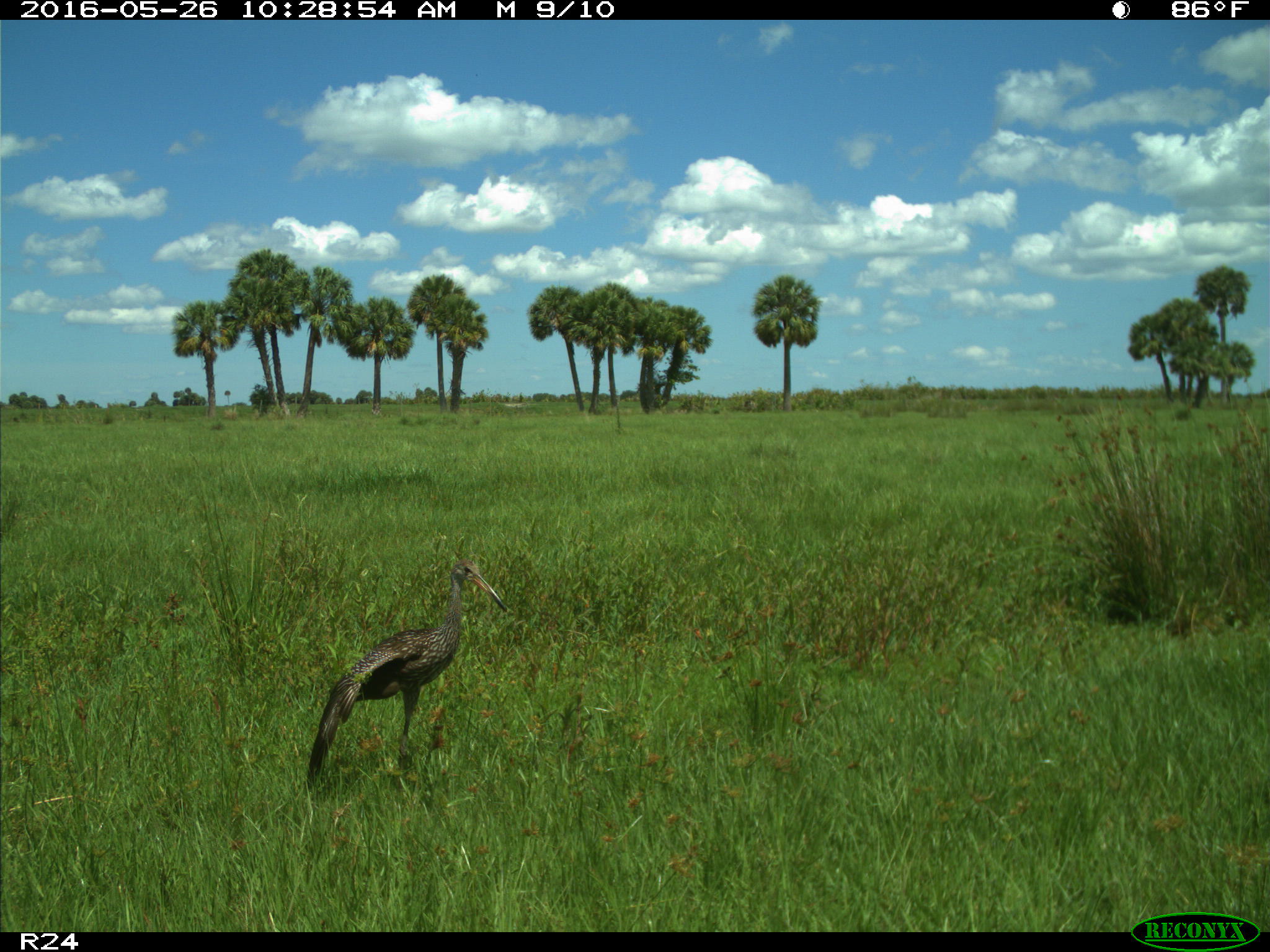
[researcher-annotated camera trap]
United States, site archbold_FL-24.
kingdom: Animalia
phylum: Chordata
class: Aves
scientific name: Aves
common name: birds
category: unidentified bird